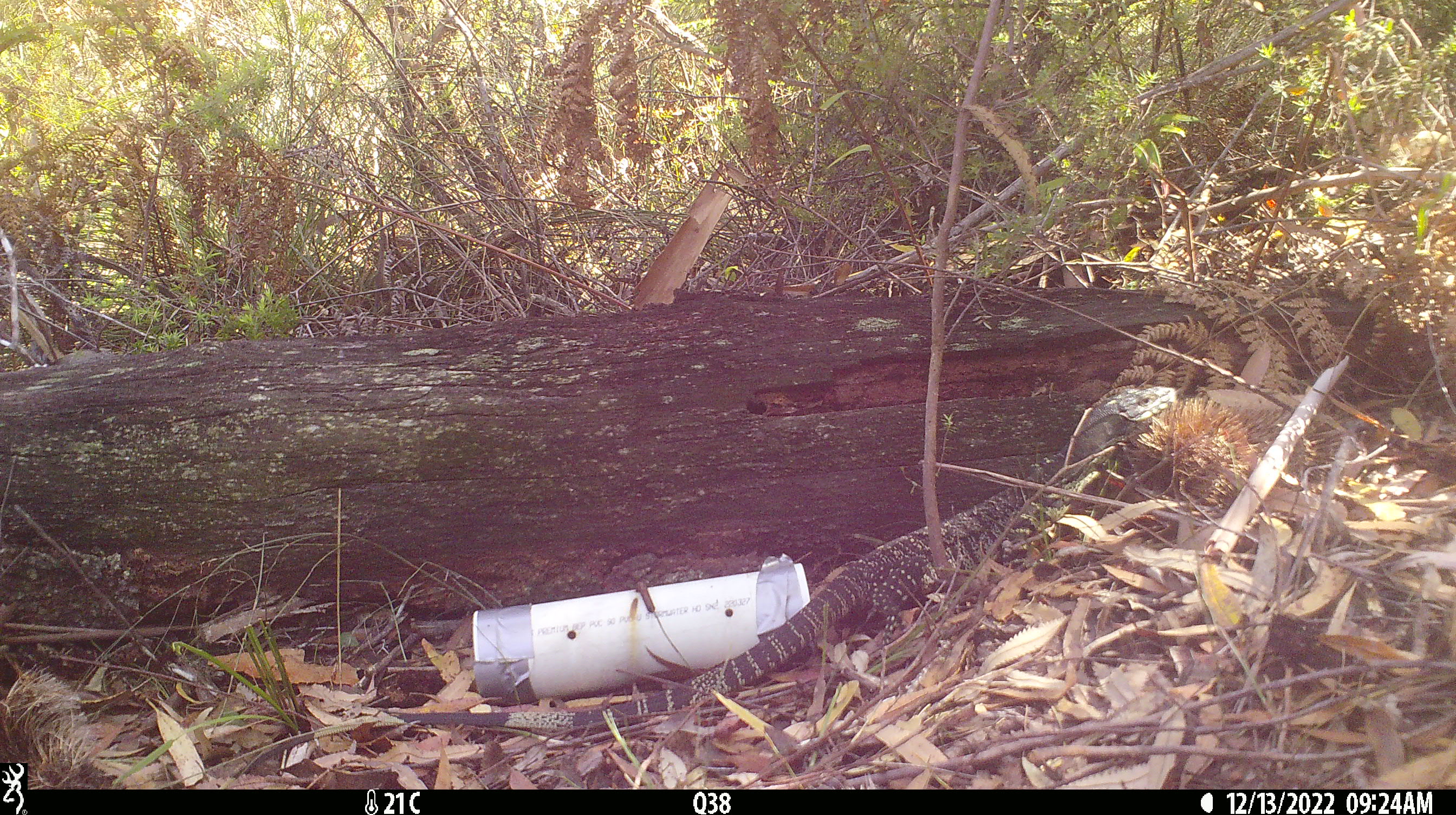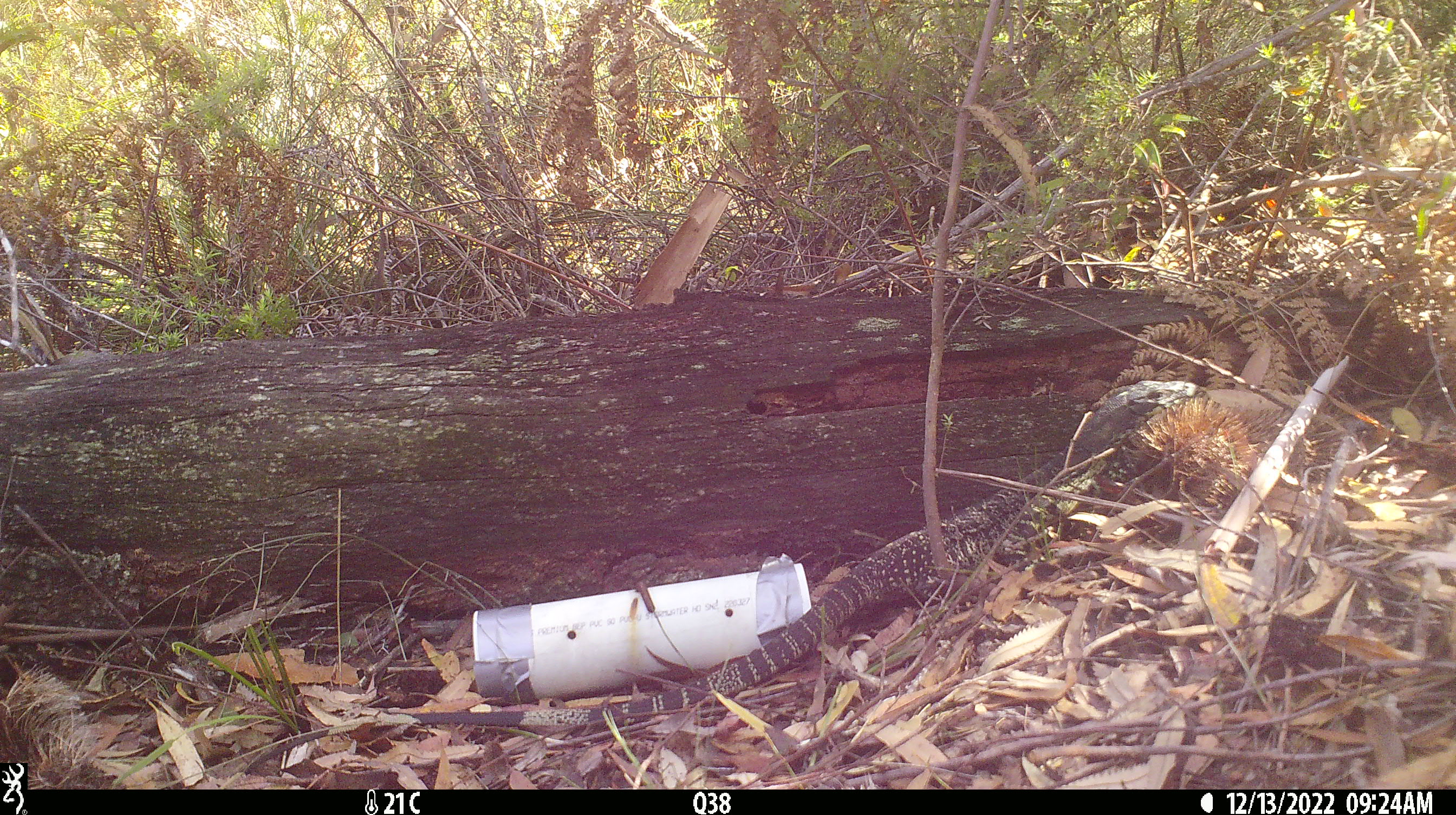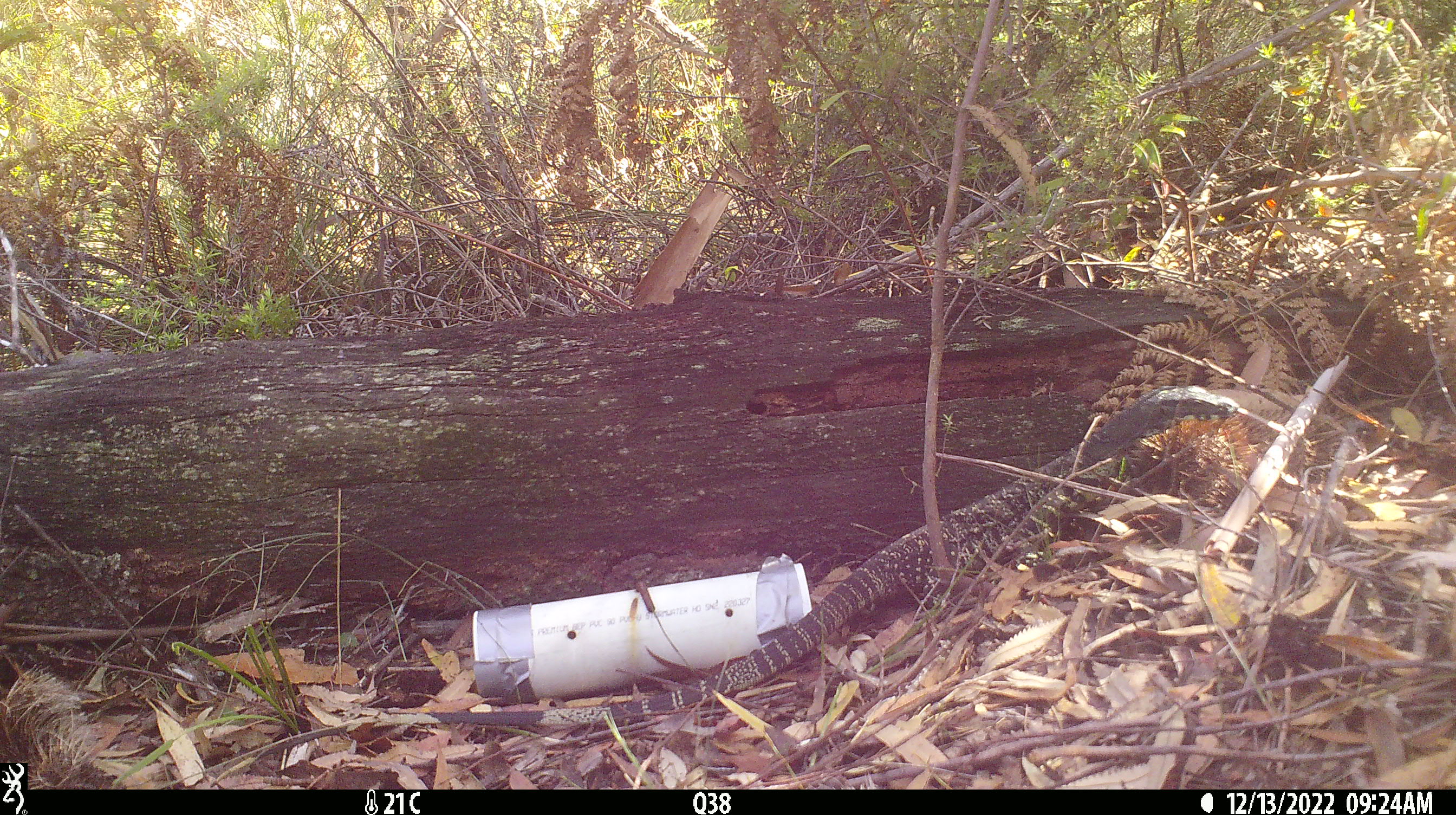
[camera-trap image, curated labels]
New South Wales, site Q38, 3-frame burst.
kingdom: Animalia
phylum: Chordata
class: Reptilia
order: Squamata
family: Varanidae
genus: Varanus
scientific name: Varanus varius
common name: lace monitor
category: goanna